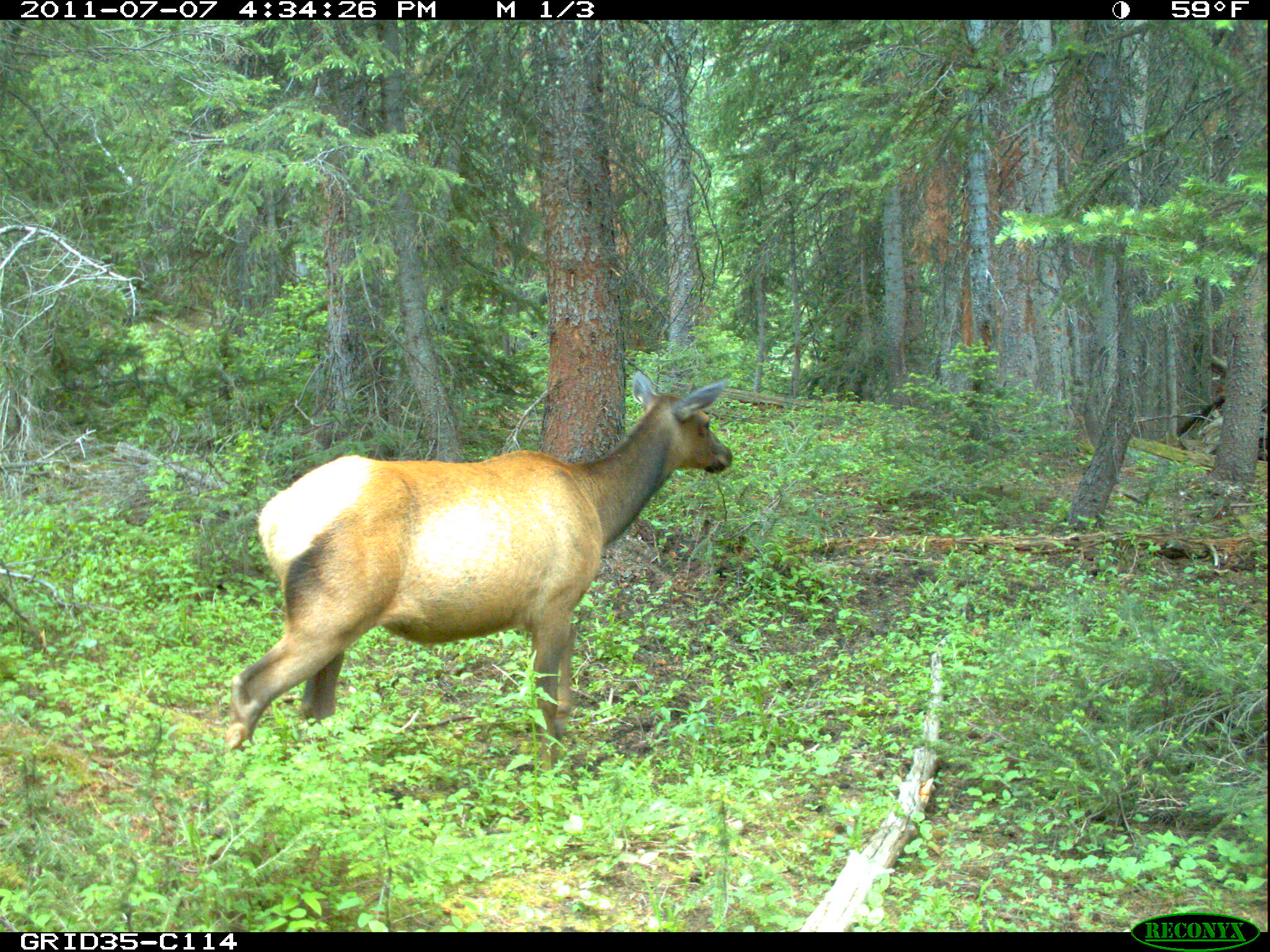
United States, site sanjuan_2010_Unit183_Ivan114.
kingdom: Animalia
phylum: Chordata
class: Mammalia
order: Artiodactyla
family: Cervidae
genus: Cervus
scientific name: Cervus elaphus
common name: red deer